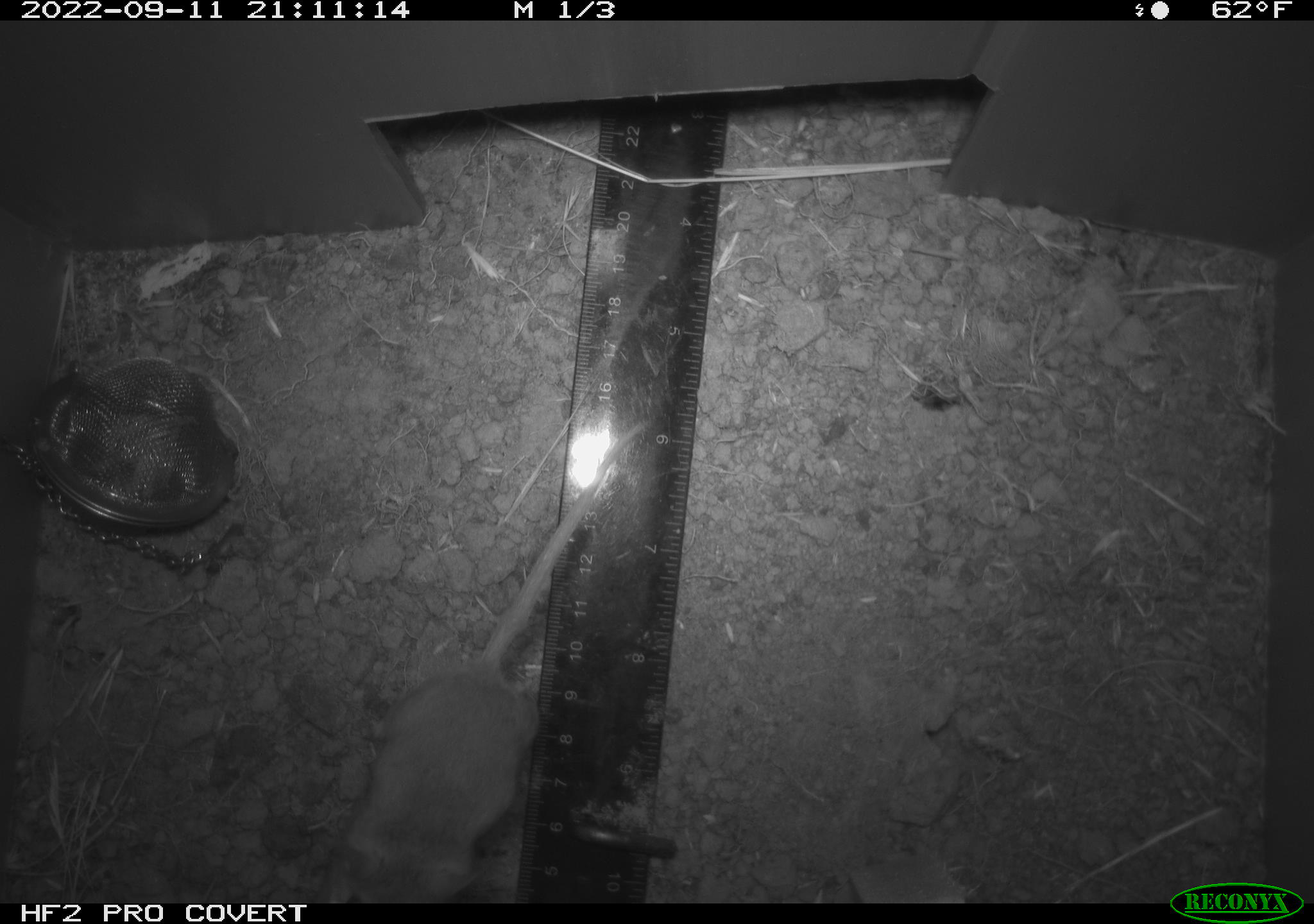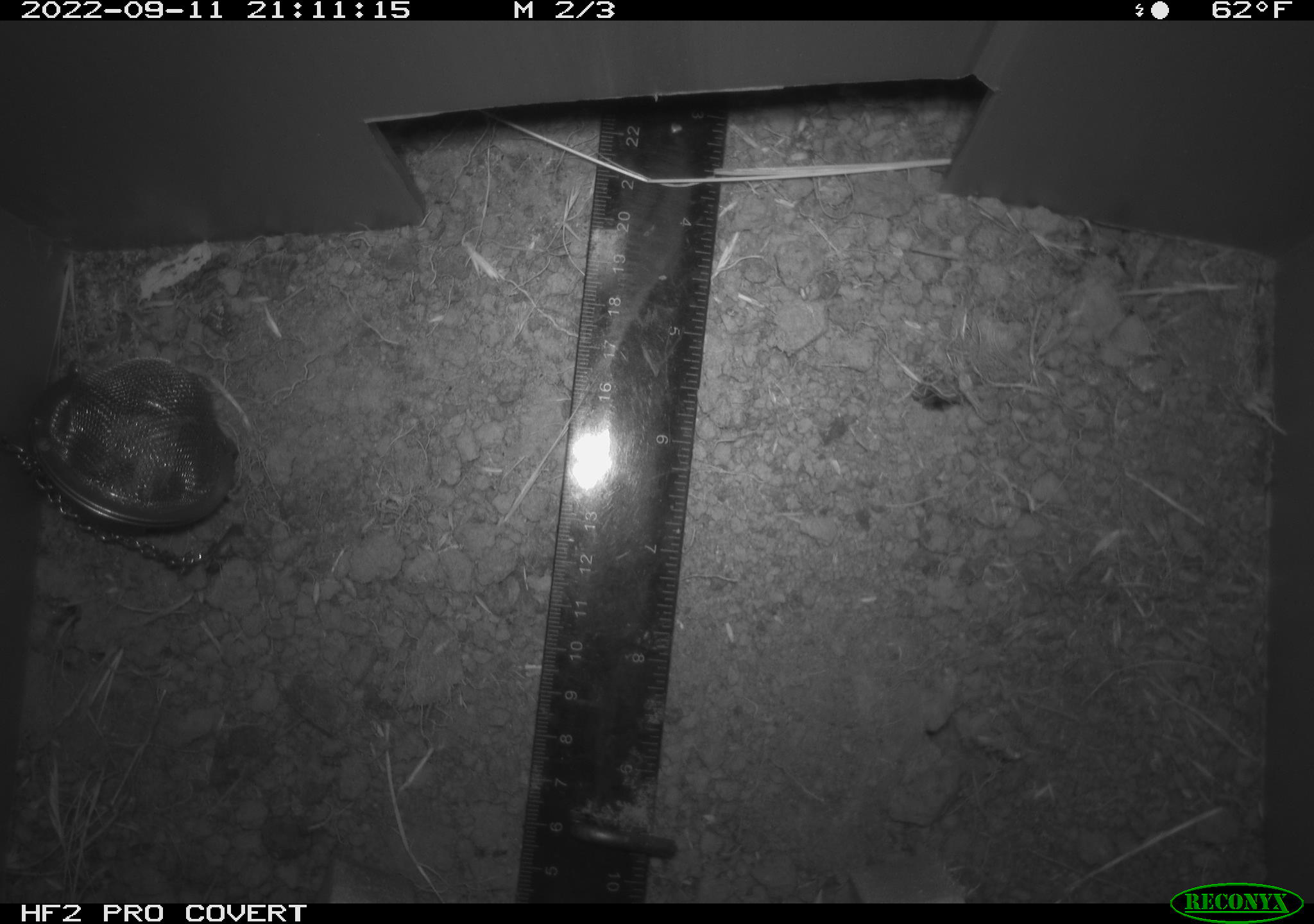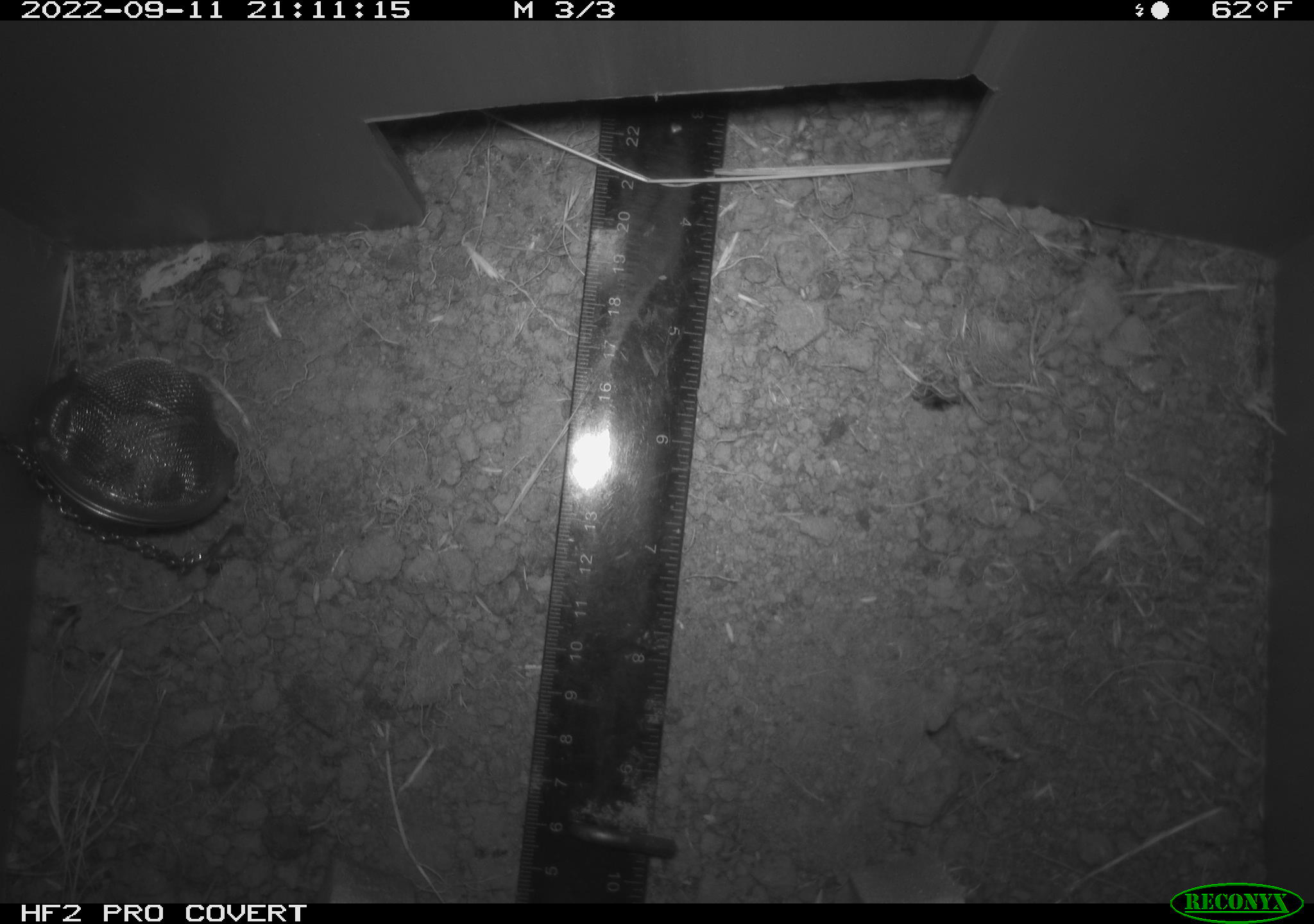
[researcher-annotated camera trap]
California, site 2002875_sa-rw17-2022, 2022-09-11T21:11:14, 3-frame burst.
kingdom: Animalia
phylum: Chordata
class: Mammalia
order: Rodentia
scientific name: Rodentia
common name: mouse species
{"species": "mouse species (Rodentia)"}